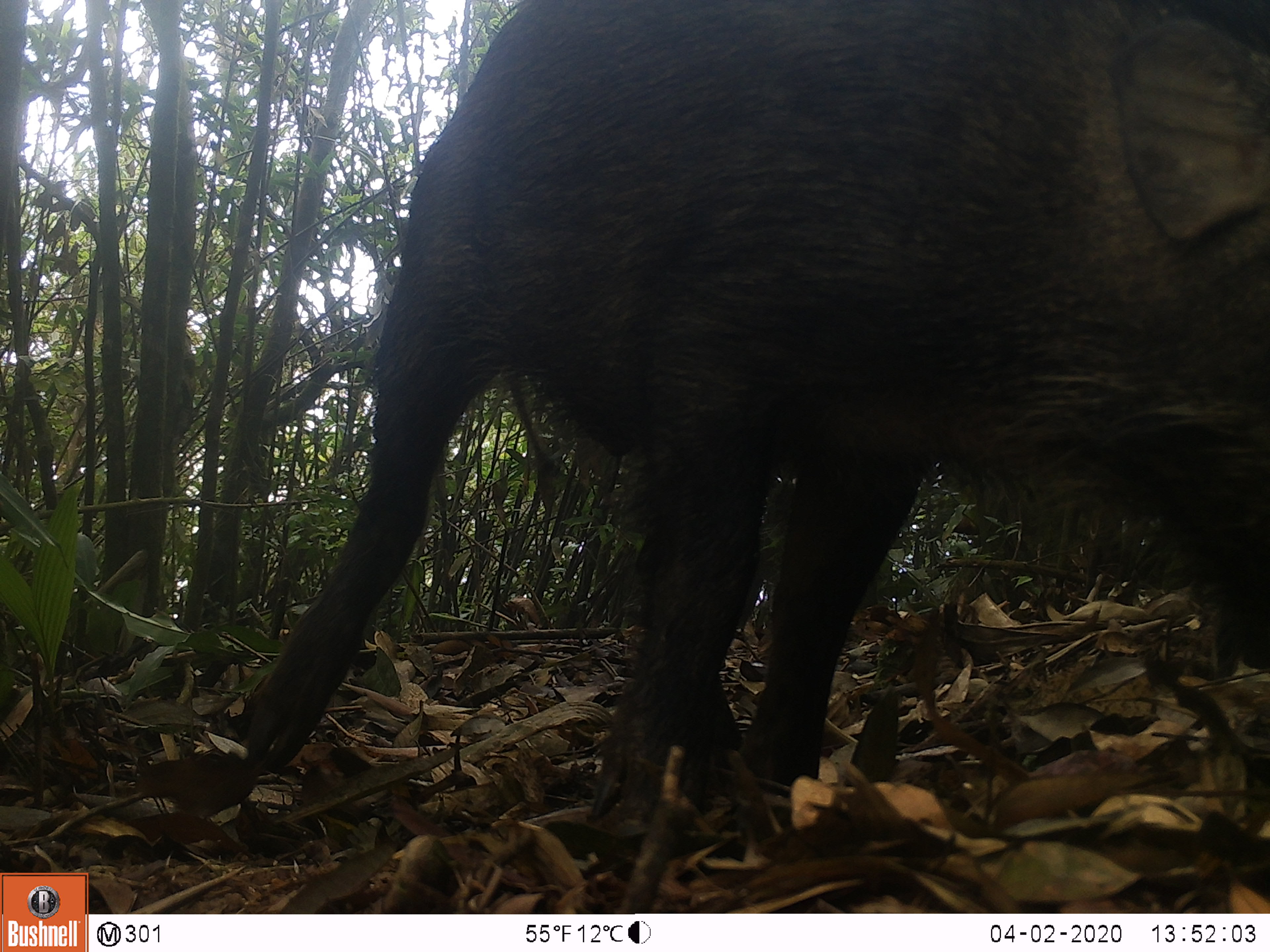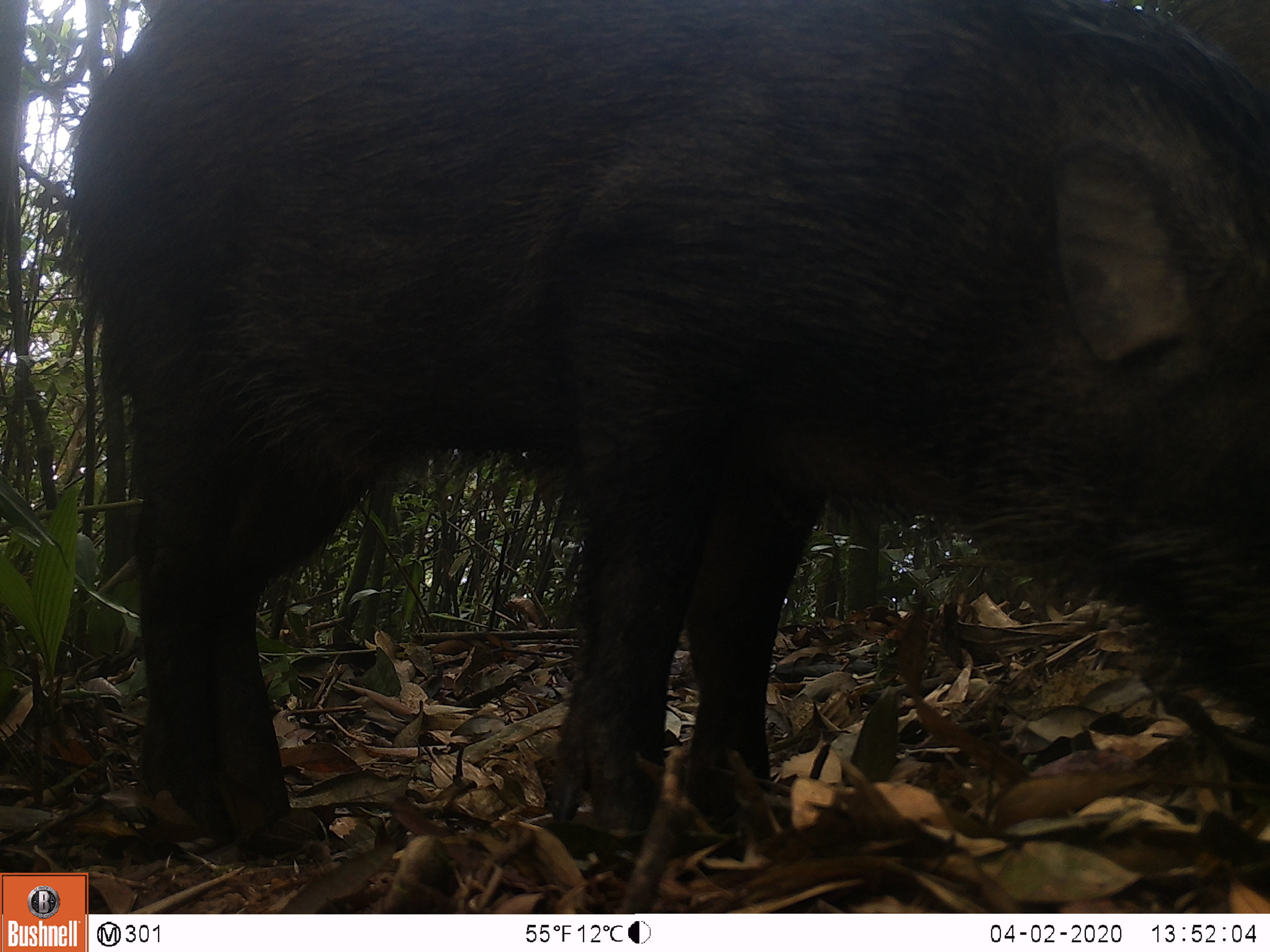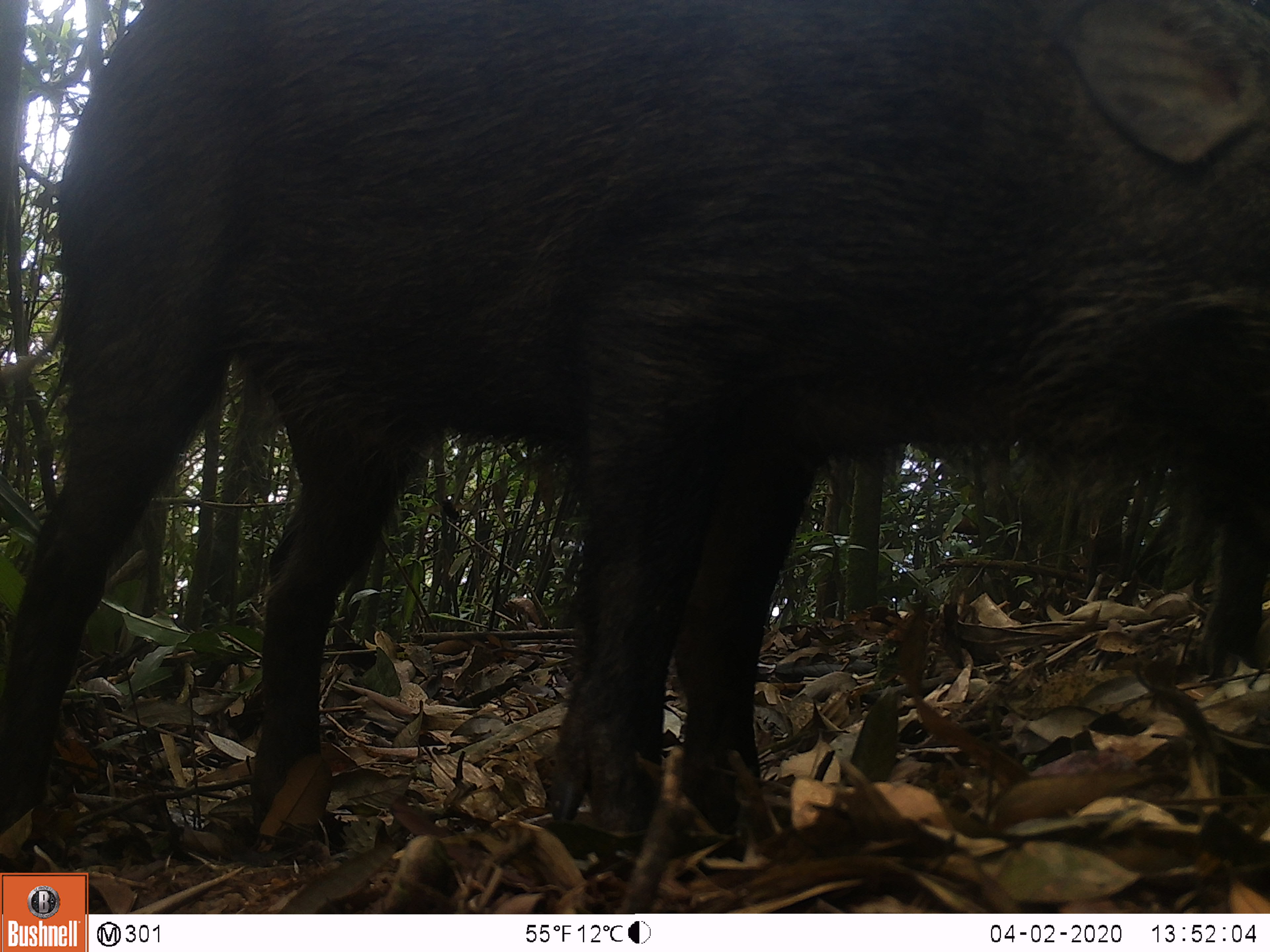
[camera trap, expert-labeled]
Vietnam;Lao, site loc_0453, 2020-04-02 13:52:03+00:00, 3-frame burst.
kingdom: Animalia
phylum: Chordata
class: Mammalia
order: Artiodactyla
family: Suidae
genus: Sus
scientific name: Sus scrofa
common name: eurasian wild pig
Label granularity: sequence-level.